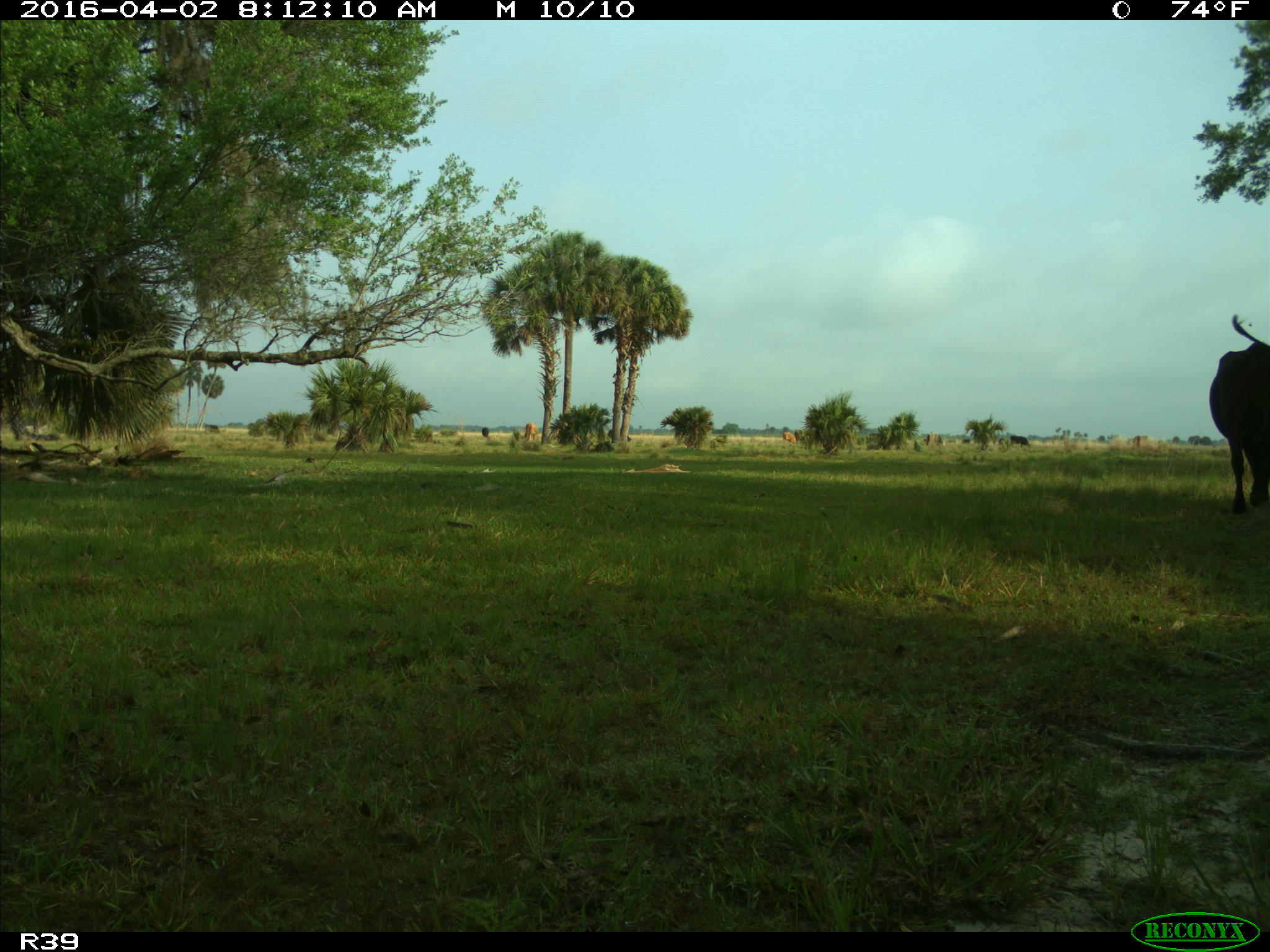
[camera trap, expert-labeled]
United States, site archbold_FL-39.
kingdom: Animalia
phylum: Chordata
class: Mammalia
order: Artiodactyla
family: Bovidae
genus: Bos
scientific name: Bos taurus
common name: domestic cow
Bos taurus (domestic cow).